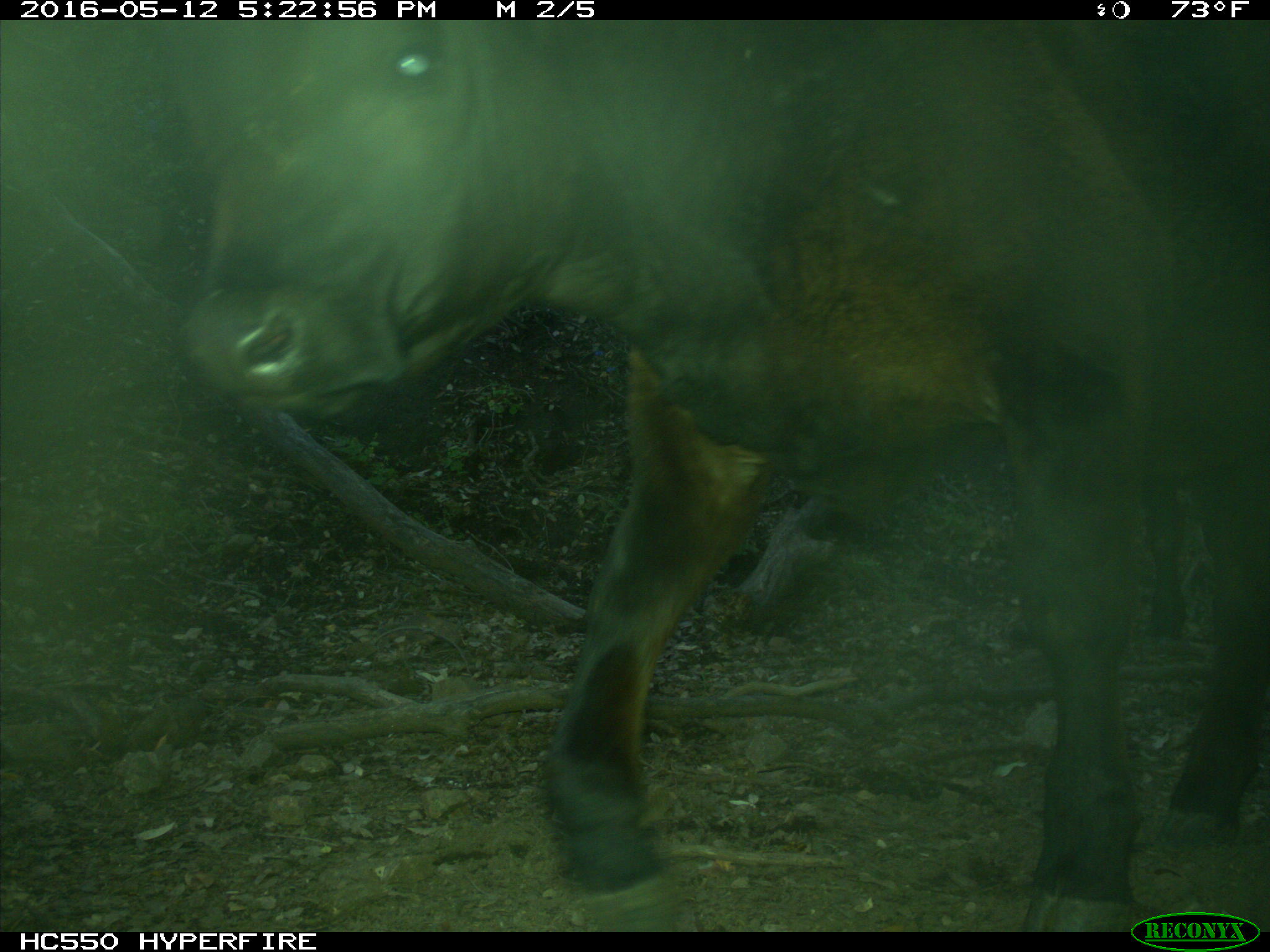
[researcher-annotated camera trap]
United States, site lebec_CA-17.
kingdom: Animalia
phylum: Chordata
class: Mammalia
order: Artiodactyla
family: Bovidae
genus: Bos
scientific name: Bos taurus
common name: domestic cow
Bos taurus (domestic cow).